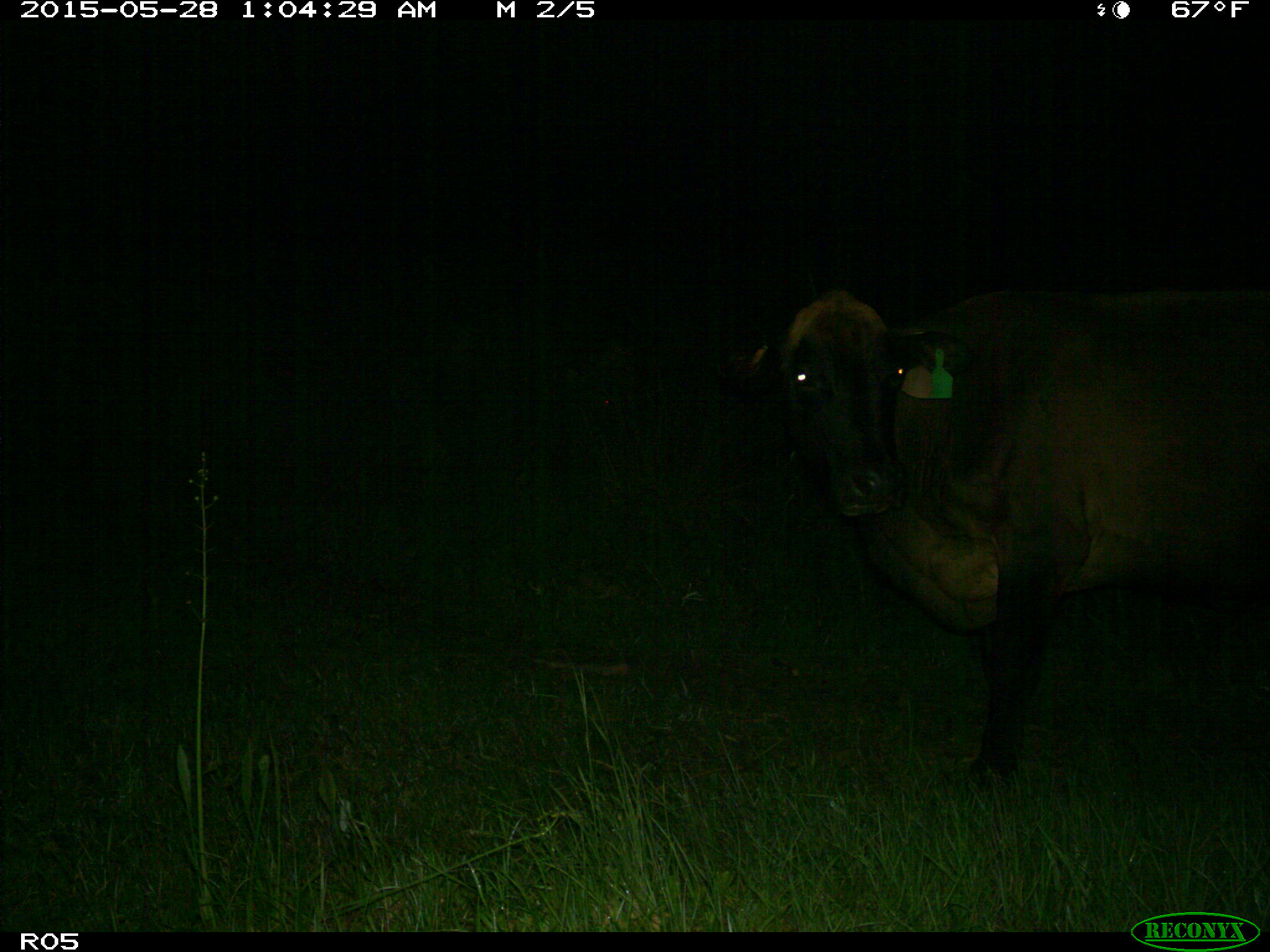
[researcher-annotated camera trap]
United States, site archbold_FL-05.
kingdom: Animalia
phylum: Chordata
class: Mammalia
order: Artiodactyla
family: Bovidae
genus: Bos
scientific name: Bos taurus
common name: domestic cow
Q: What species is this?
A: Bos taurus (domestic cow).